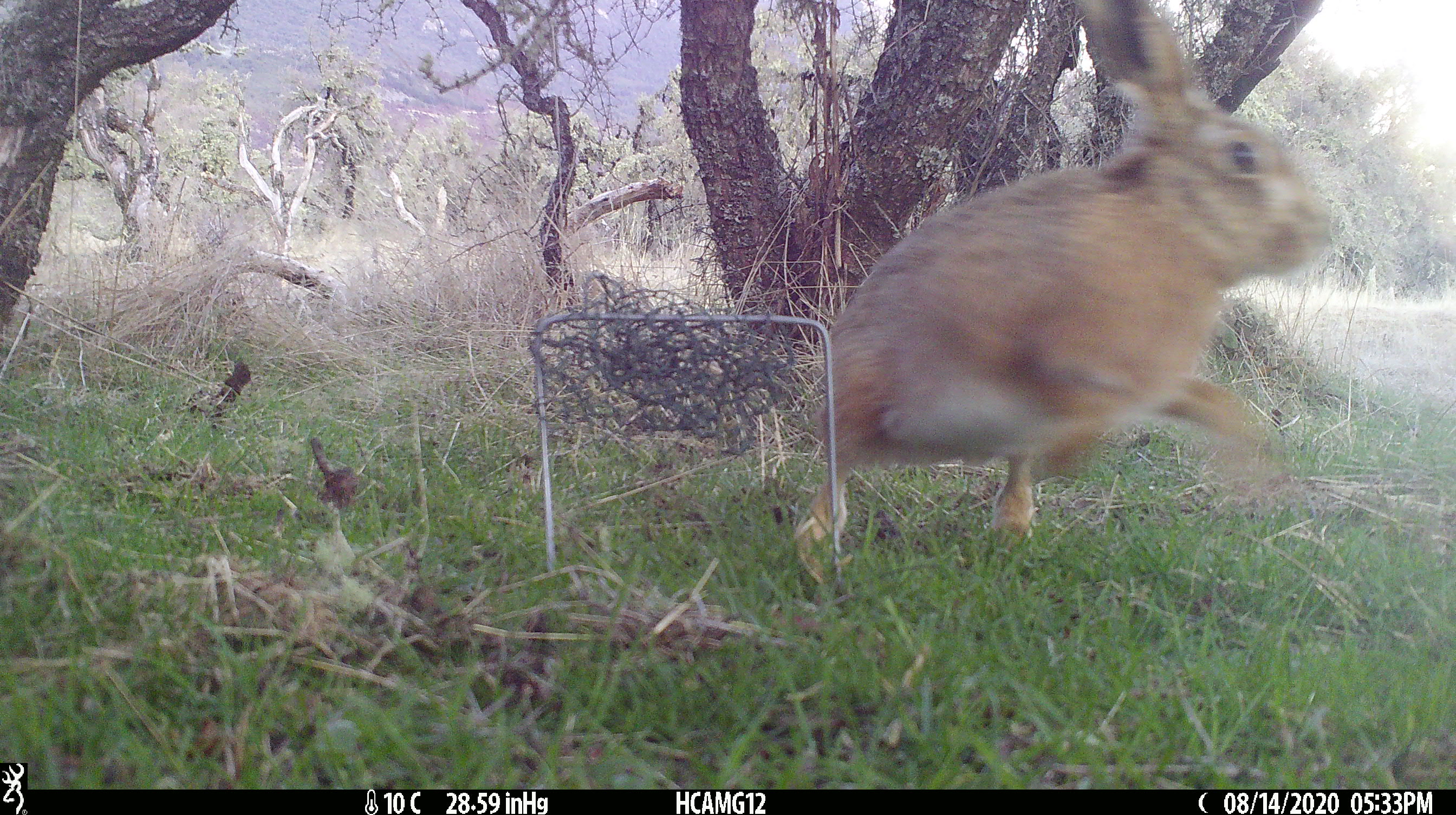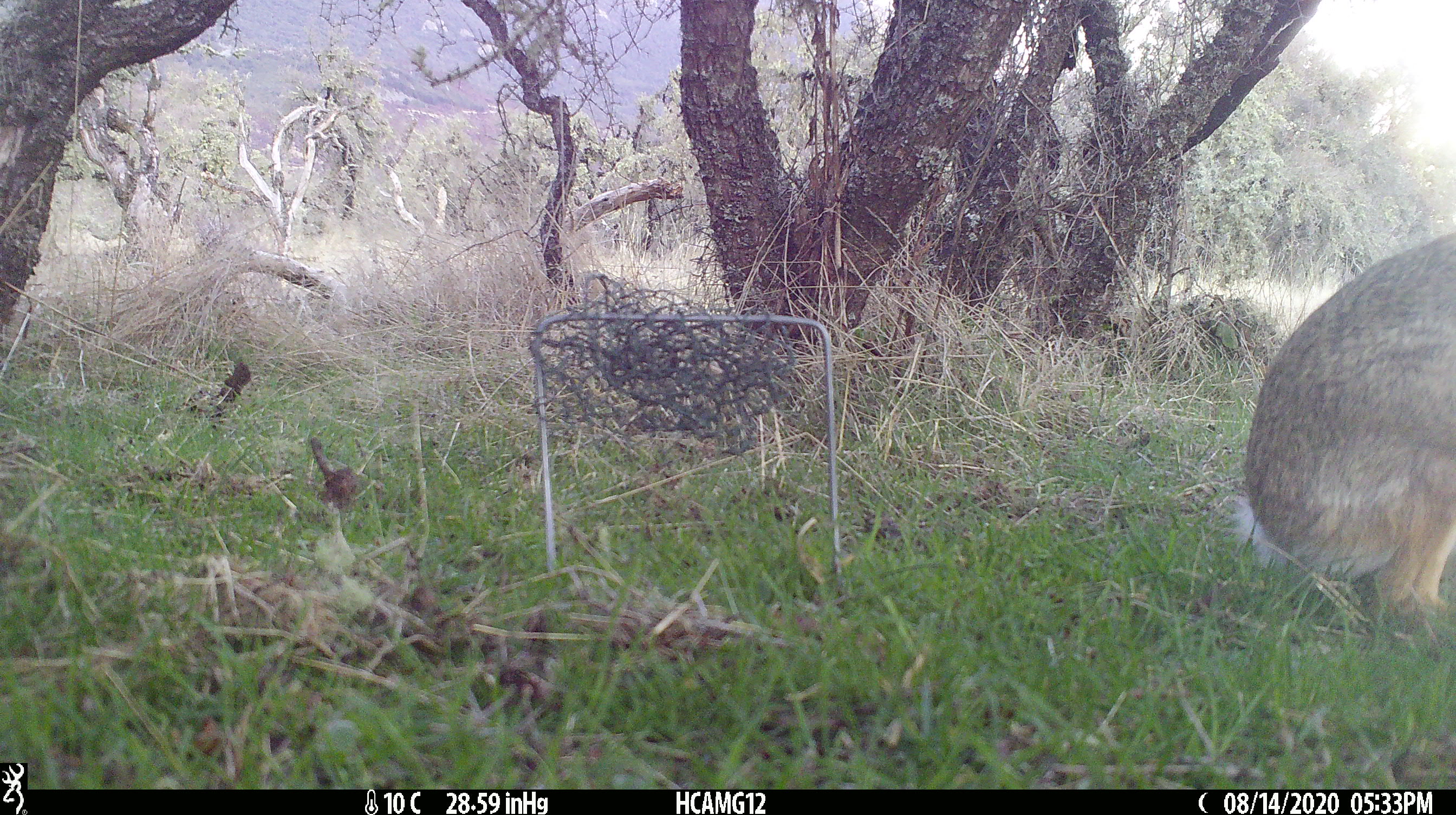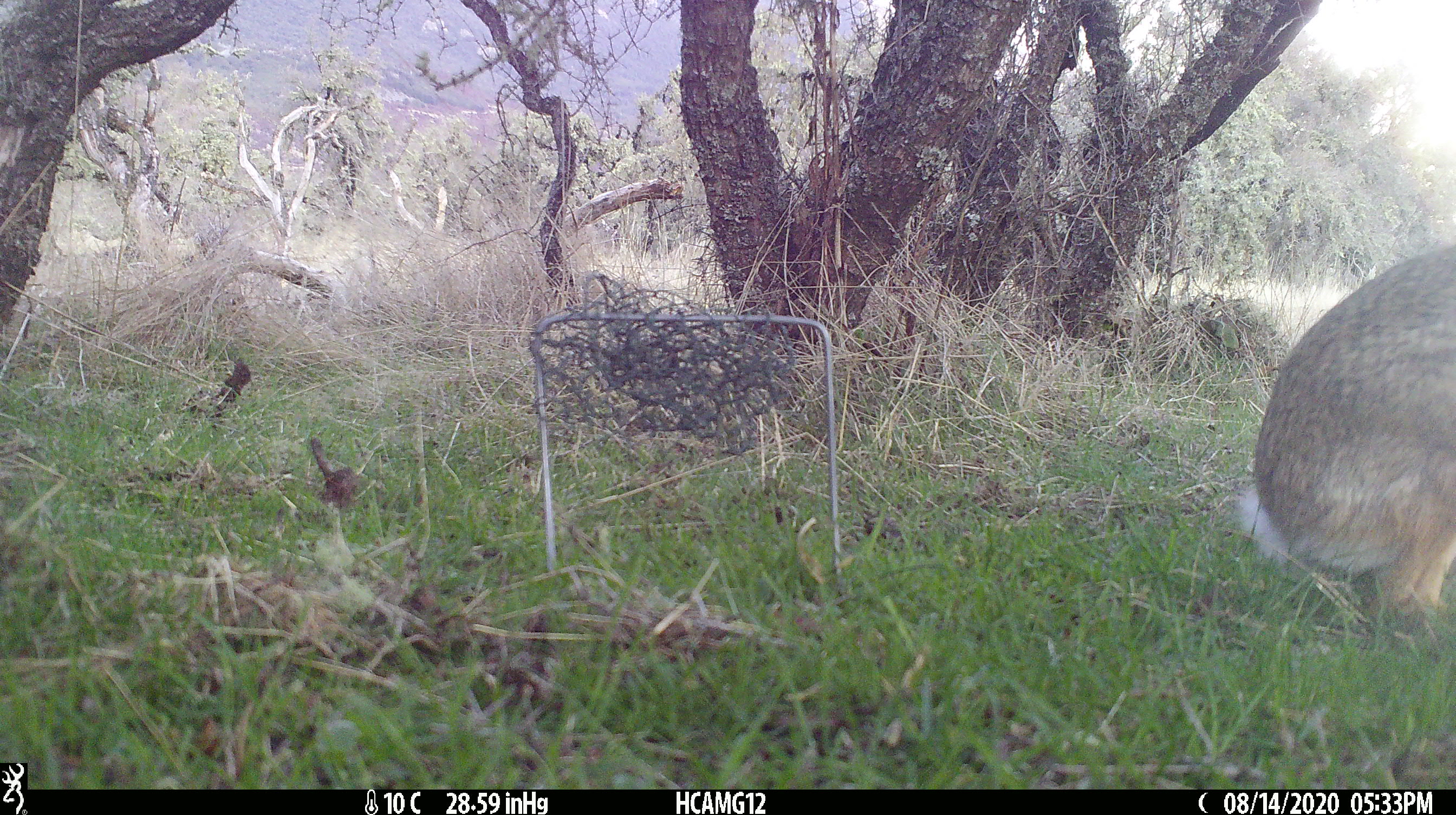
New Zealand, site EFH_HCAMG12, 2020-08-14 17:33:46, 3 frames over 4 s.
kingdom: Animalia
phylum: Chordata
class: Mammalia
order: Lagomorpha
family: Leporidae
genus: Lepus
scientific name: Lepus europaeus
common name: brown hare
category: hare